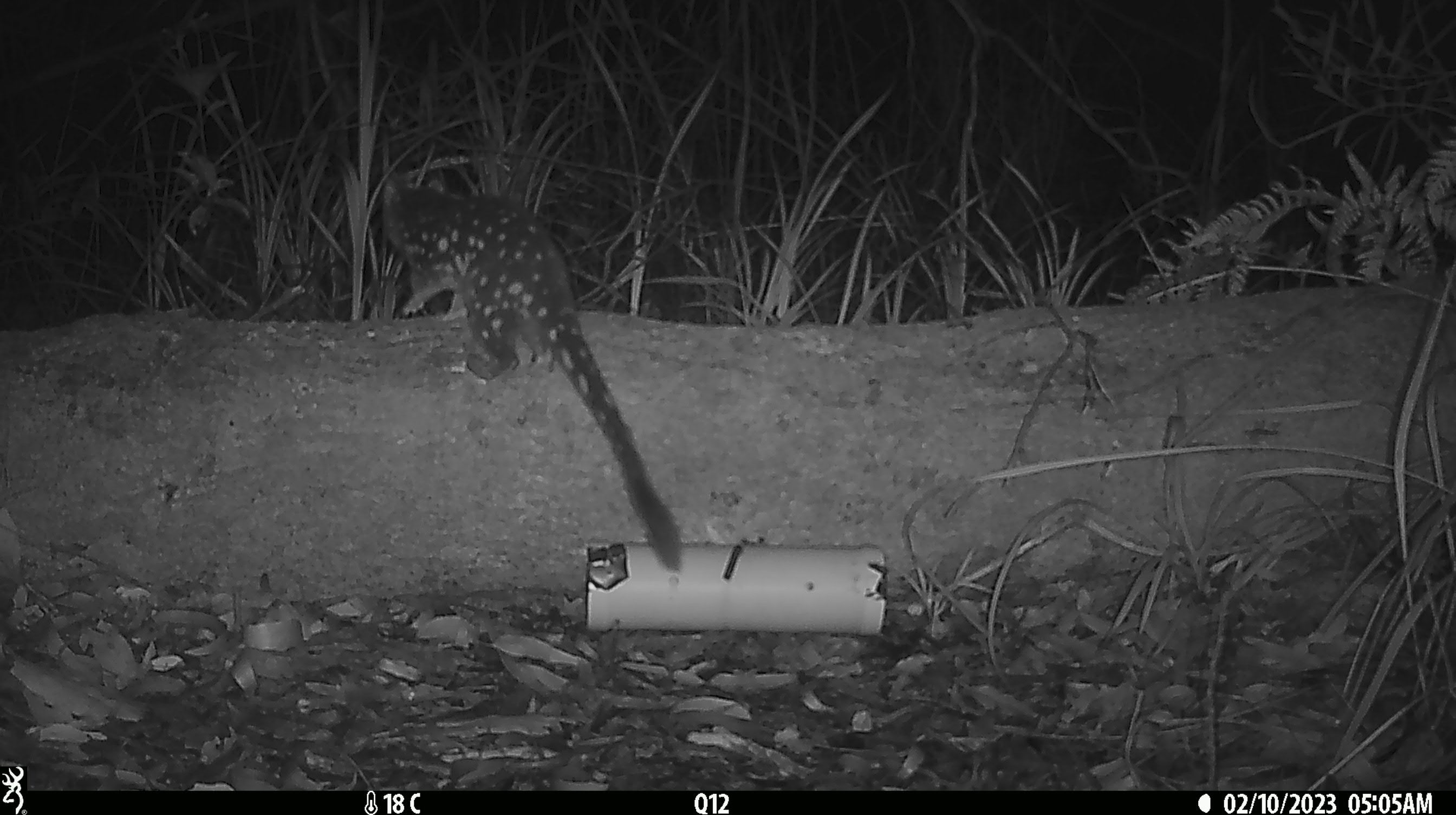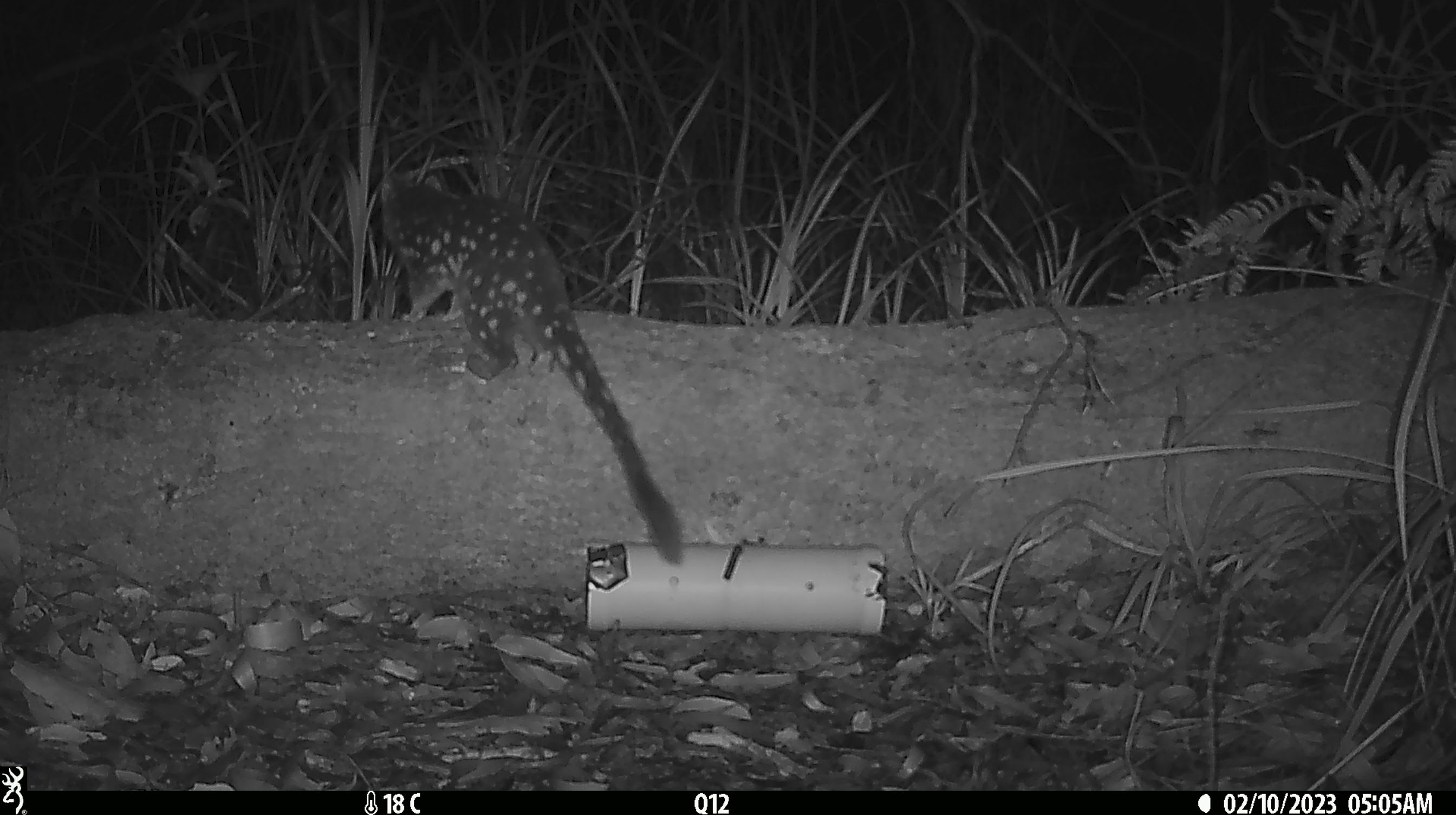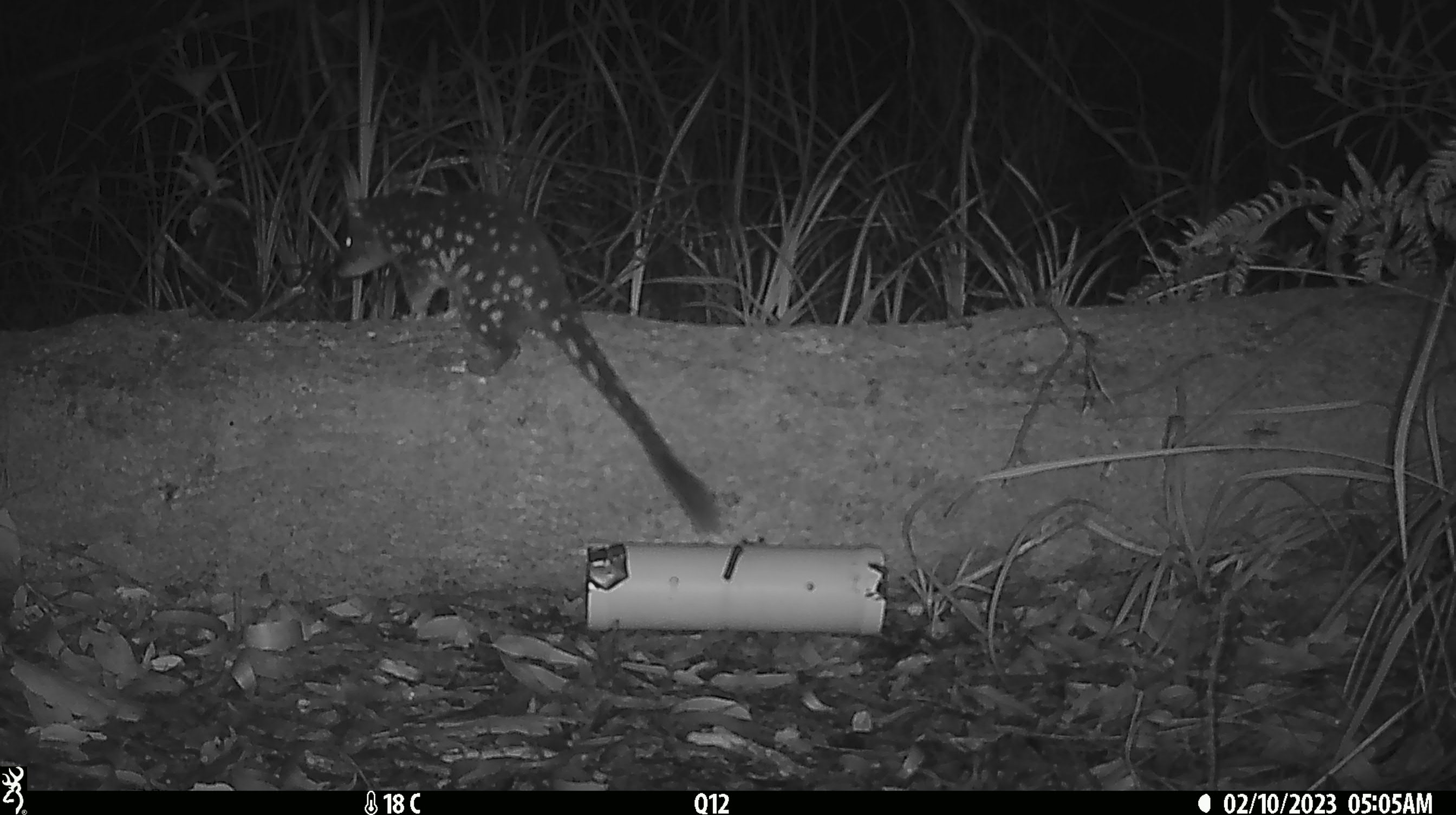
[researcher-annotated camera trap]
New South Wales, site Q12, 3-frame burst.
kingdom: Animalia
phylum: Chordata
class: Mammalia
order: Dasyuromorphia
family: Dasyuridae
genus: Dasyurus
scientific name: Dasyurus maculatus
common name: spotted-tailed quoll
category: quoll